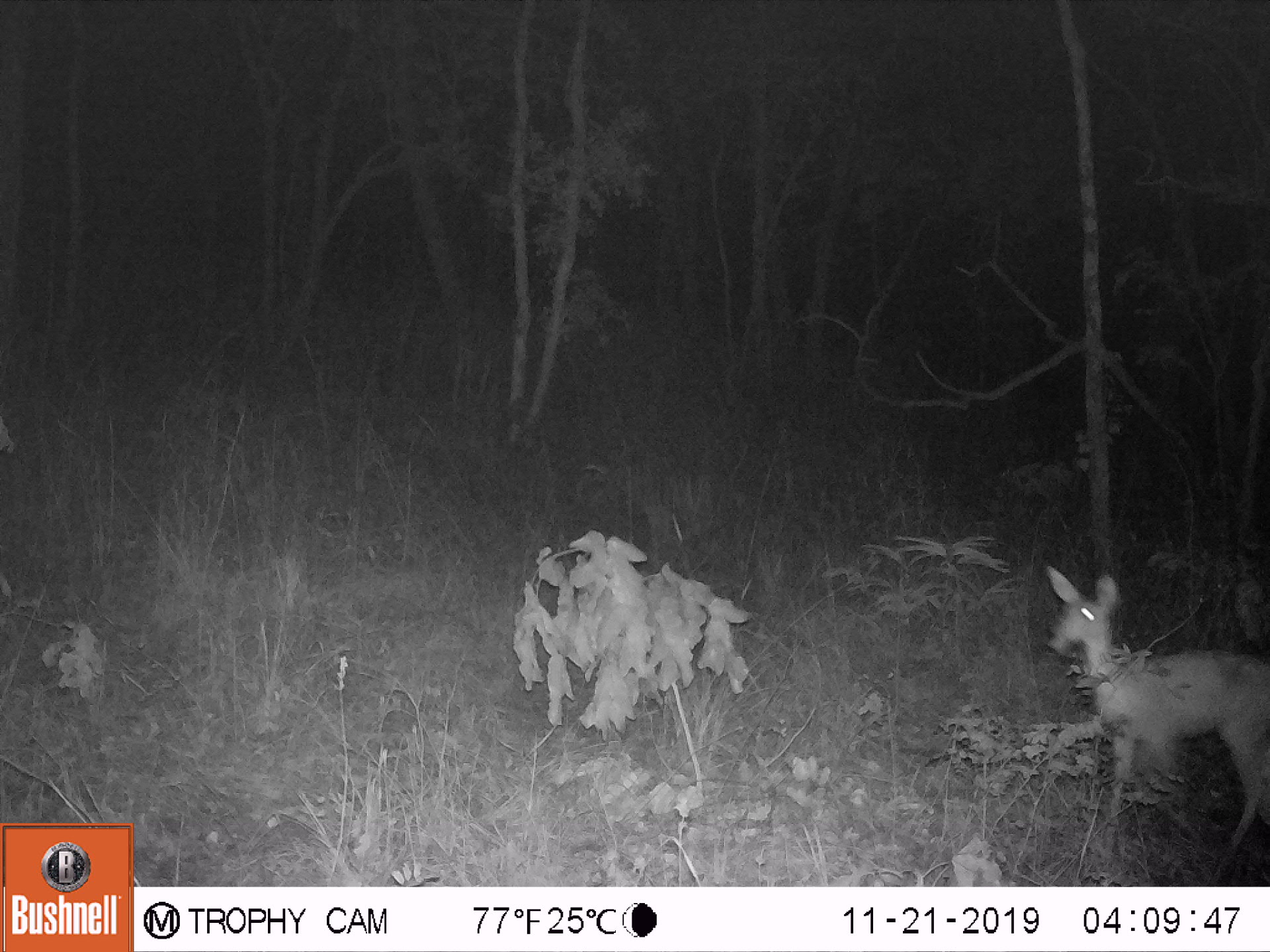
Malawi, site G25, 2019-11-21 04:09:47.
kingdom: Animalia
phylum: Chordata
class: Mammalia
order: Artiodactyla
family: Bovidae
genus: Redunca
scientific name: Redunca arundinum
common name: southern reedbuck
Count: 1.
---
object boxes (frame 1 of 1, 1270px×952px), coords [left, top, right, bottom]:
southern reedbuck: [1034, 558, 1268, 858]